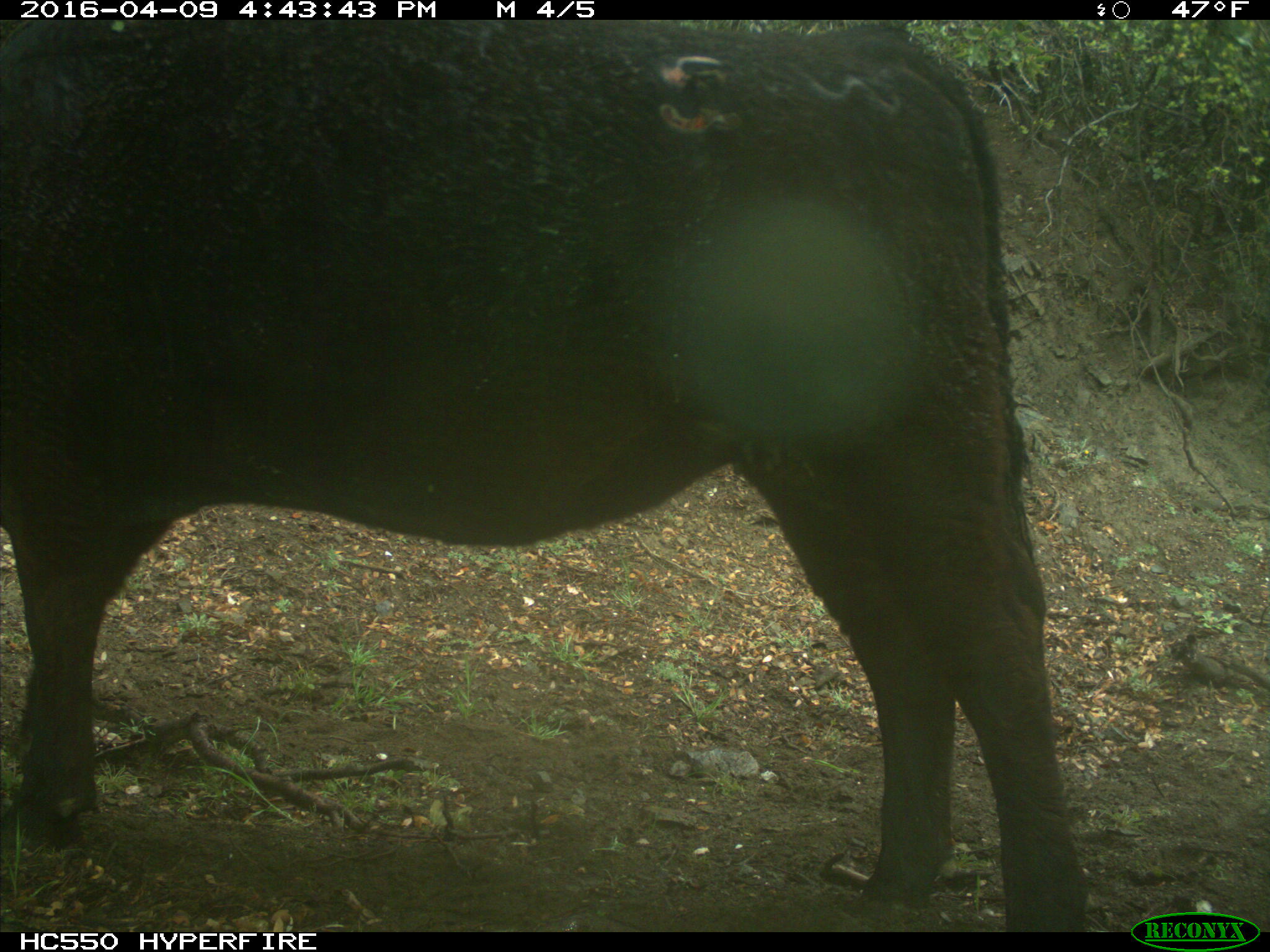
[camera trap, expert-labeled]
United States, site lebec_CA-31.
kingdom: Animalia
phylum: Chordata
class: Mammalia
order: Artiodactyla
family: Bovidae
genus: Bos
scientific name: Bos taurus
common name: domestic cow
Bos taurus (domestic cow).